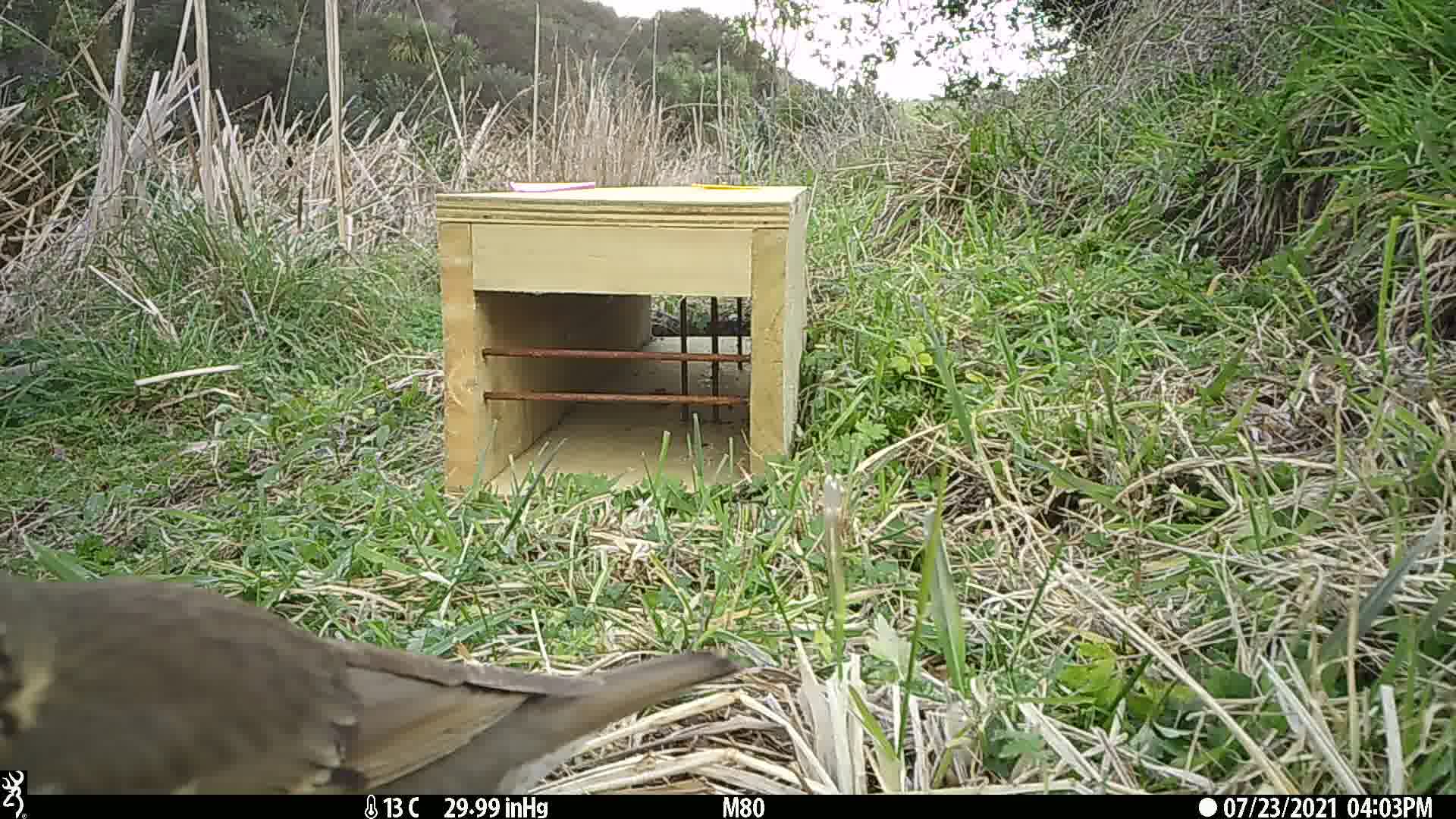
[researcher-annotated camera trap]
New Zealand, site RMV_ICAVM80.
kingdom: Animalia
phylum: Chordata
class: Aves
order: Passeriformes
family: Turdidae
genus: Turdus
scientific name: Turdus philomelos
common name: song thrush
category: thrush